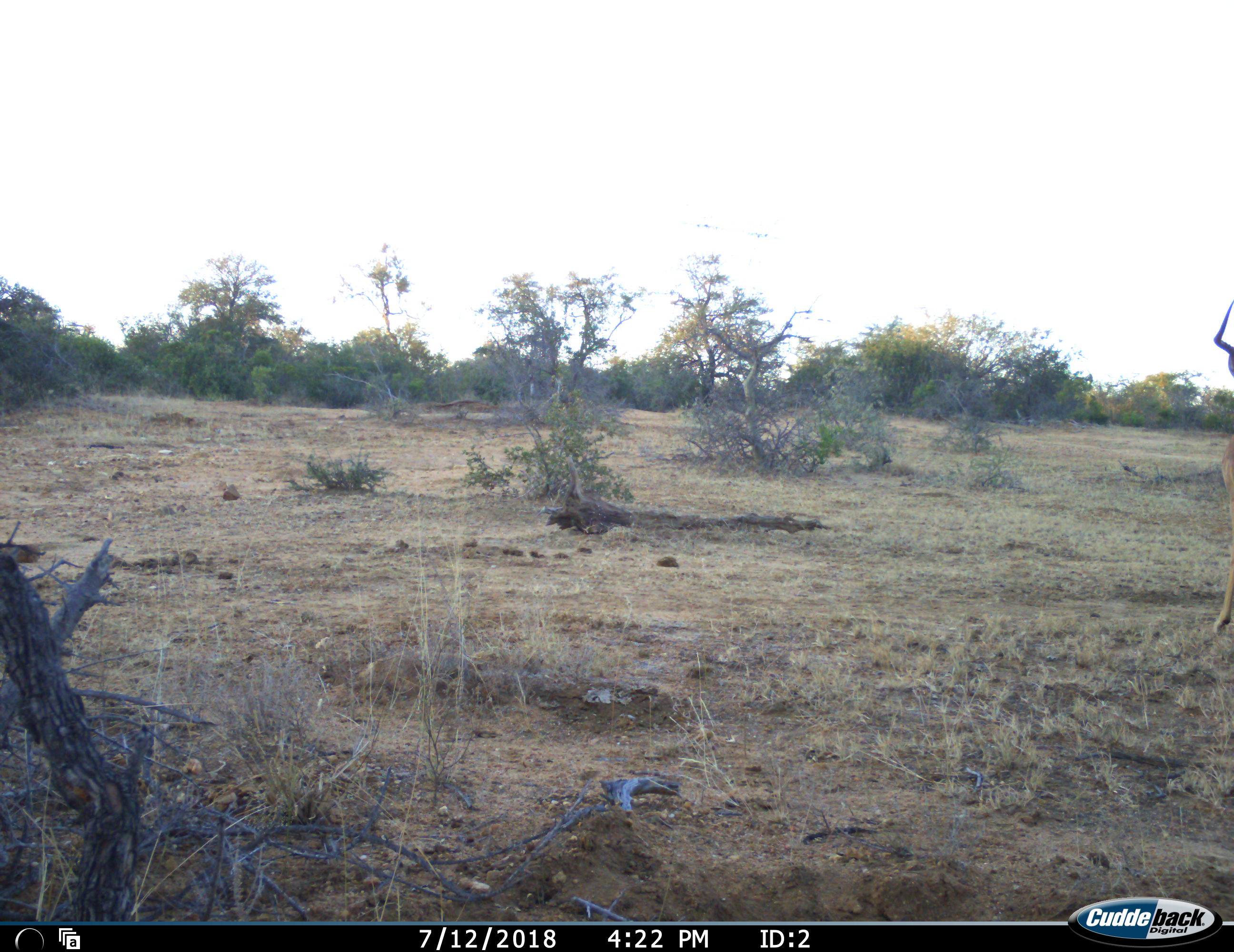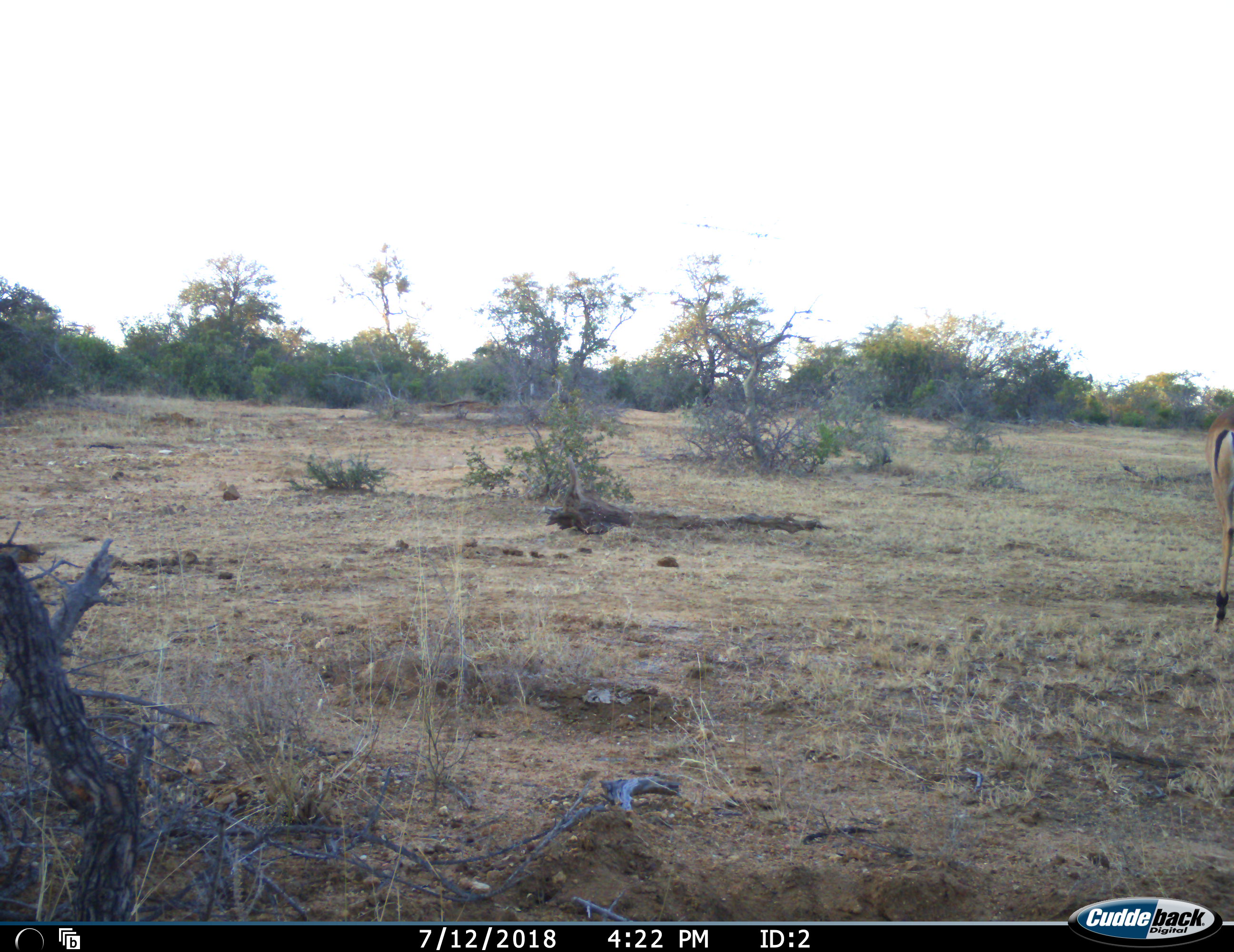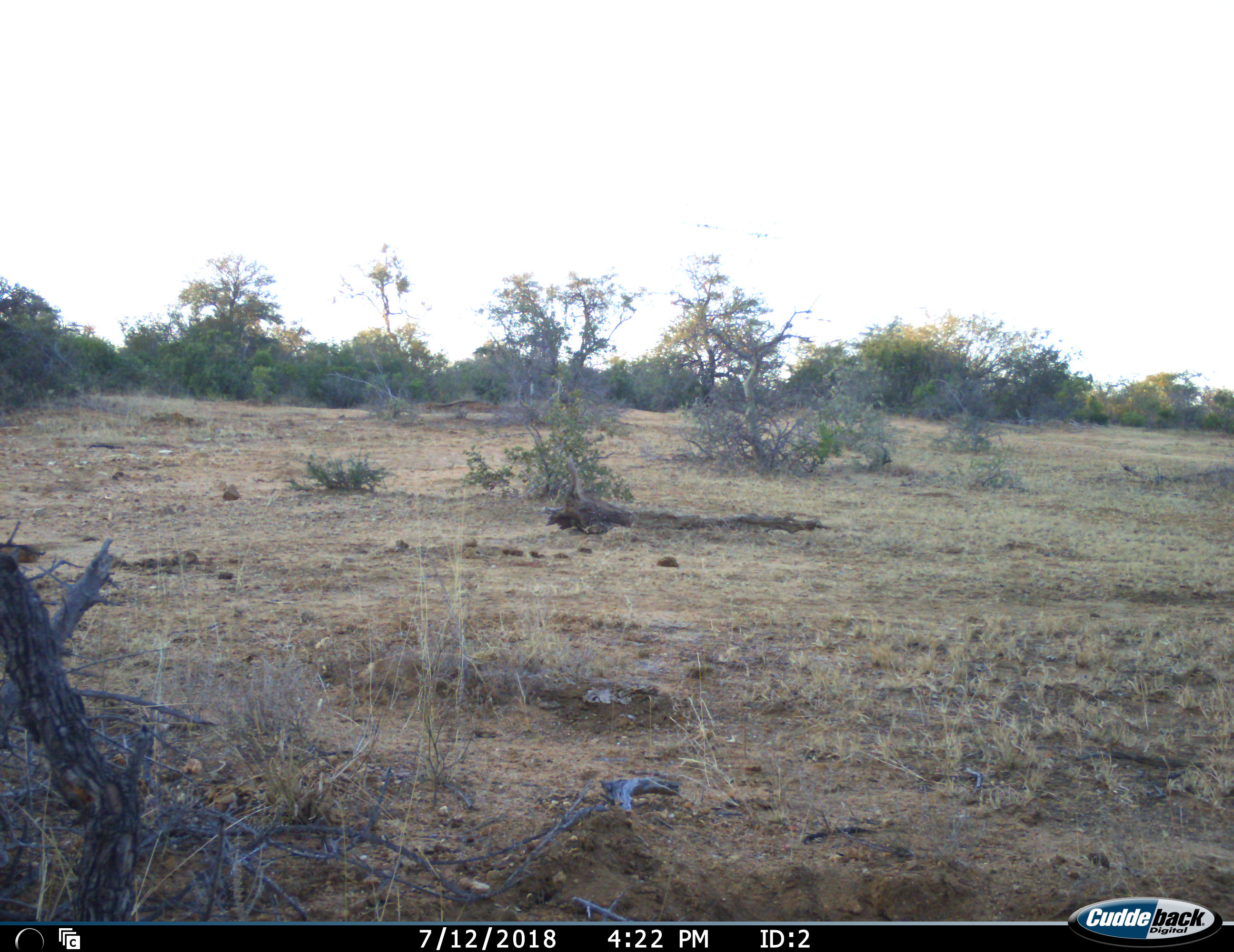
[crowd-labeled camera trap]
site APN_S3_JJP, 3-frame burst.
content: unidentified animal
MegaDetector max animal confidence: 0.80